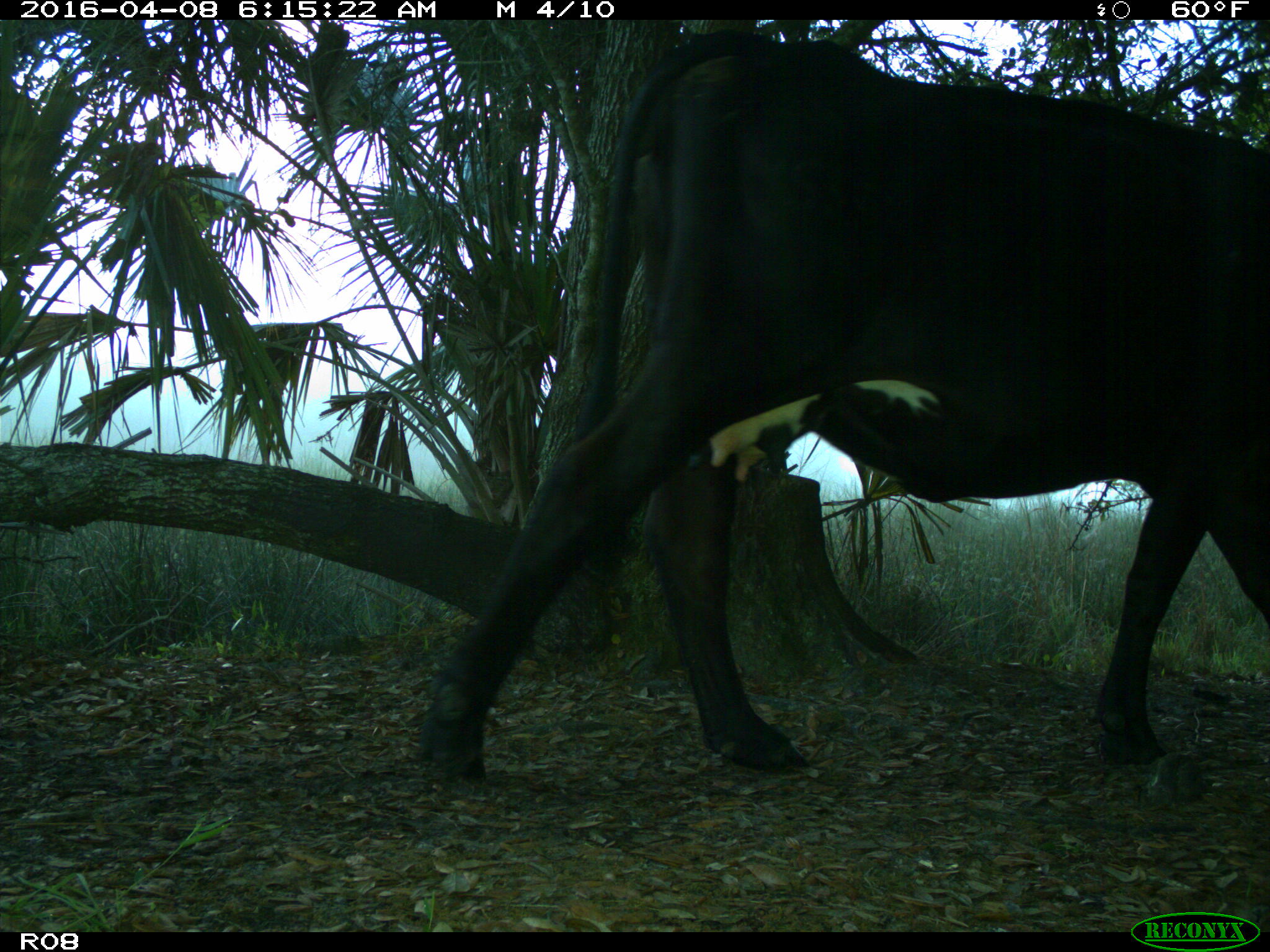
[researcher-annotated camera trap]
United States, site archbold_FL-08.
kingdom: Animalia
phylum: Chordata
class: Mammalia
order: Artiodactyla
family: Bovidae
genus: Bos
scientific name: Bos taurus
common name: domestic cow